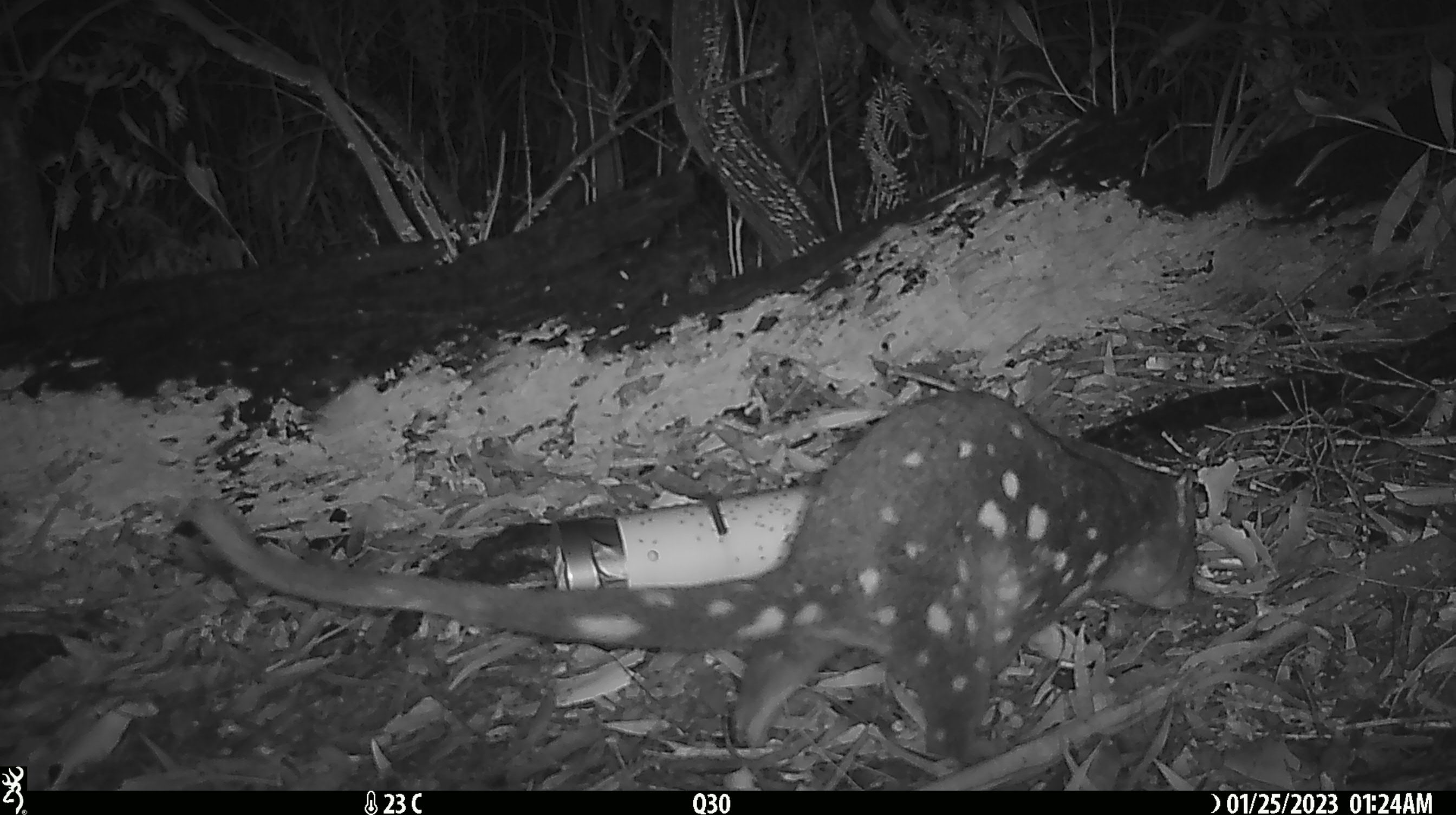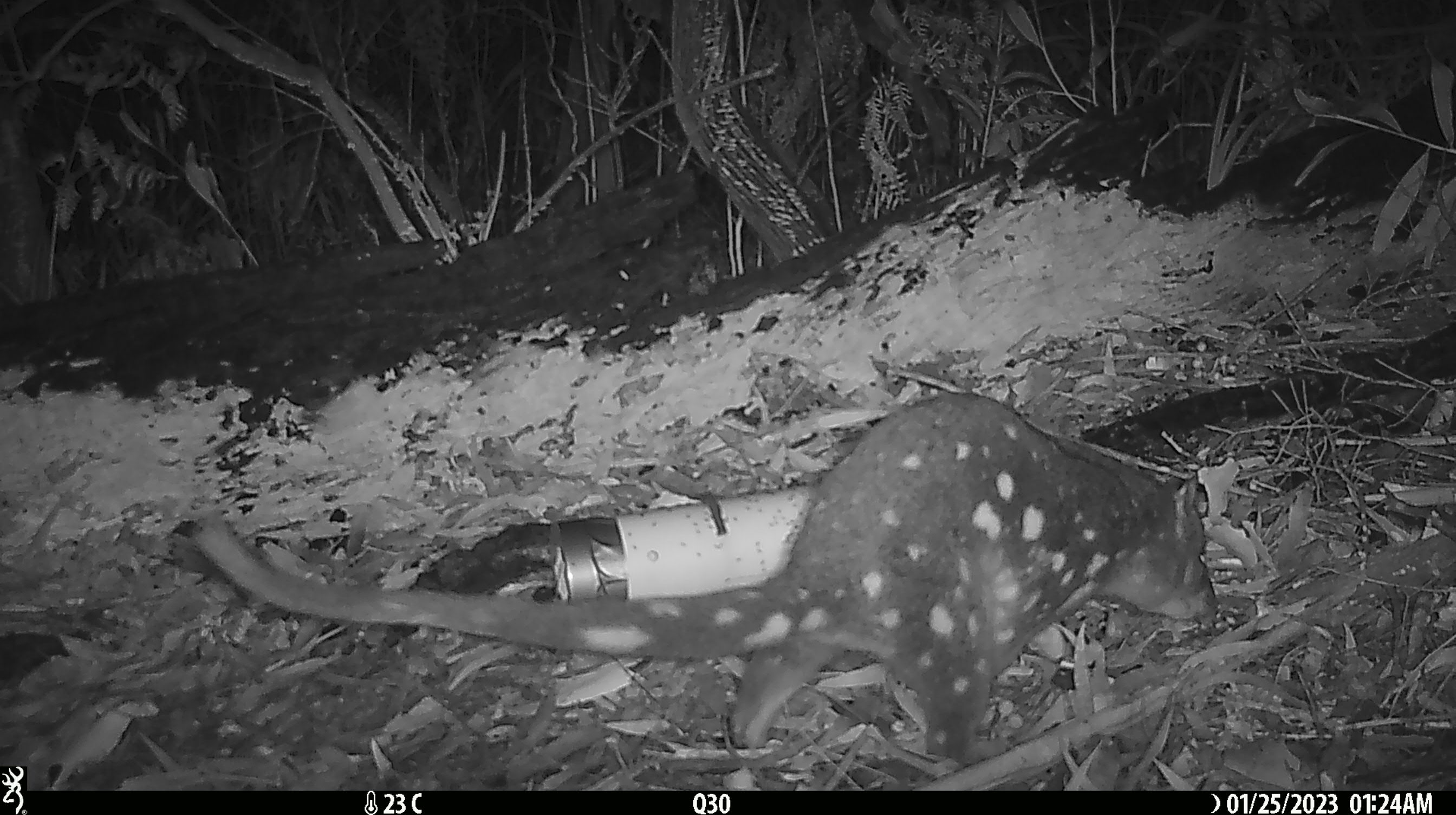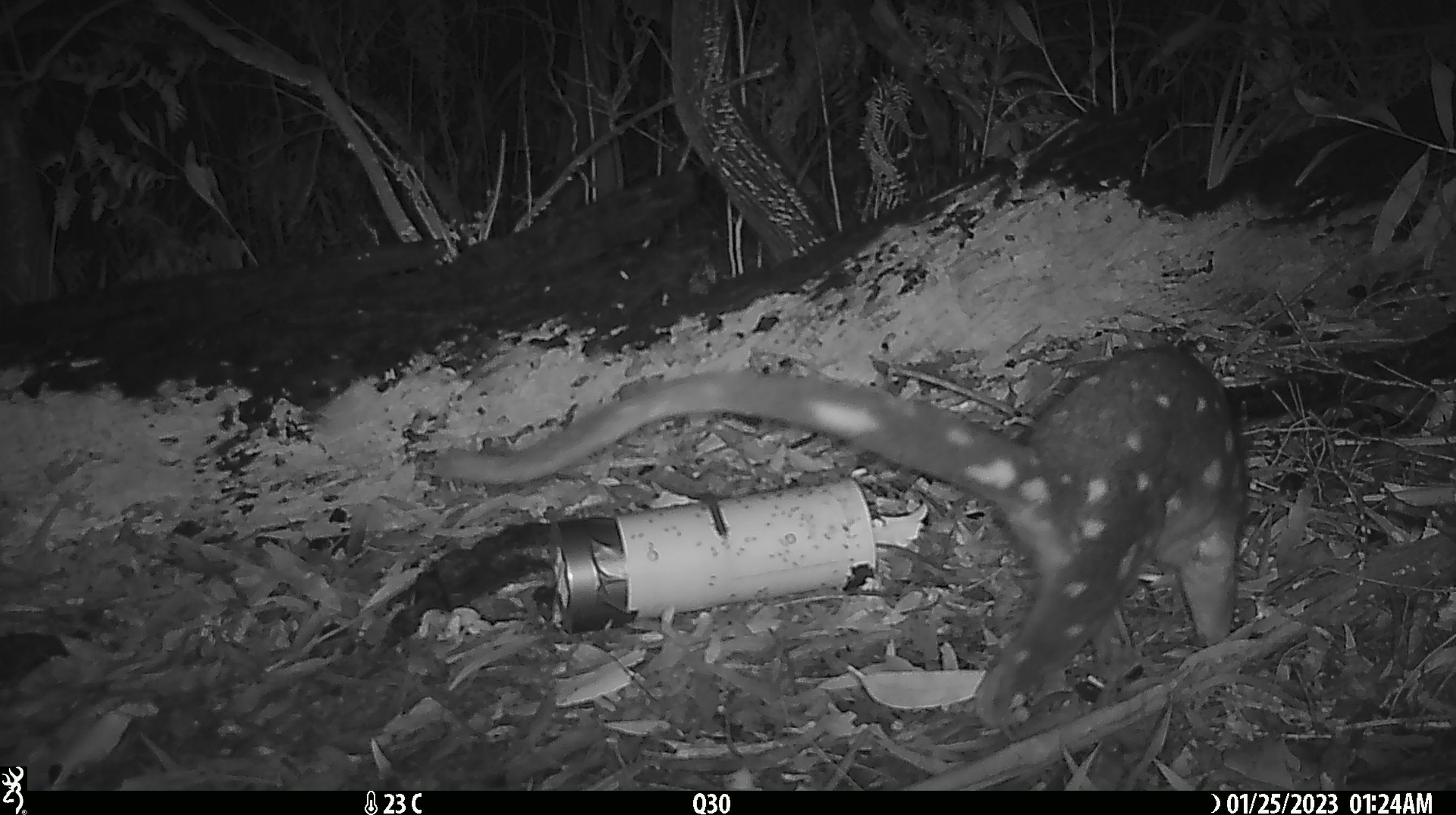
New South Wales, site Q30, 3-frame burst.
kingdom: Animalia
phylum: Chordata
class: Mammalia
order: Dasyuromorphia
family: Dasyuridae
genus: Dasyurus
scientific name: Dasyurus maculatus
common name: spotted-tailed quoll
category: quoll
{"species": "quoll (spotted-tailed quoll) (Dasyurus maculatus)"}